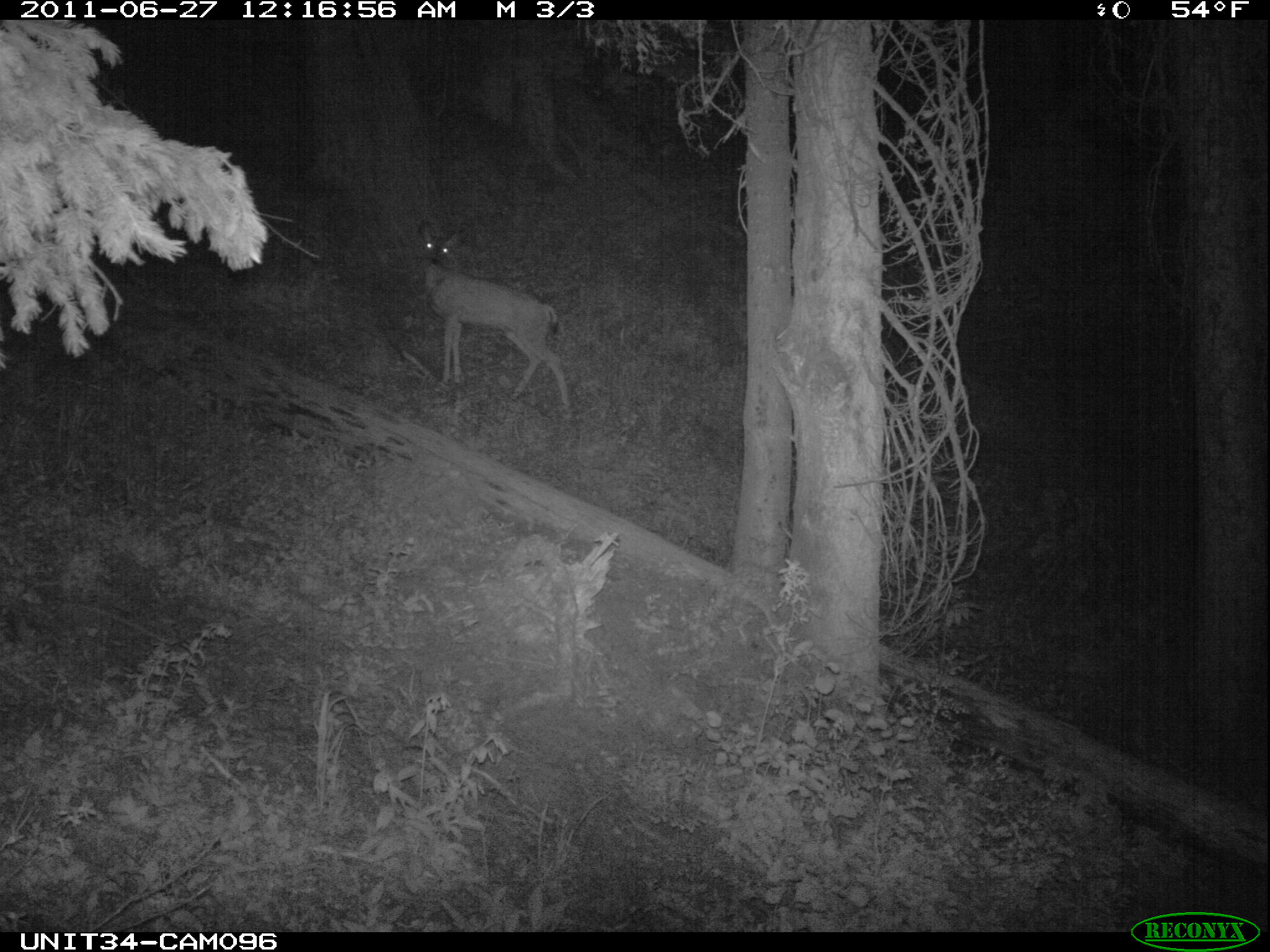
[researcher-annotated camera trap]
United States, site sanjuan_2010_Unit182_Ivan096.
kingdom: Animalia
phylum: Chordata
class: Mammalia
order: Artiodactyla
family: Cervidae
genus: Odocoileus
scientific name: Odocoileus hemionus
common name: mule deer